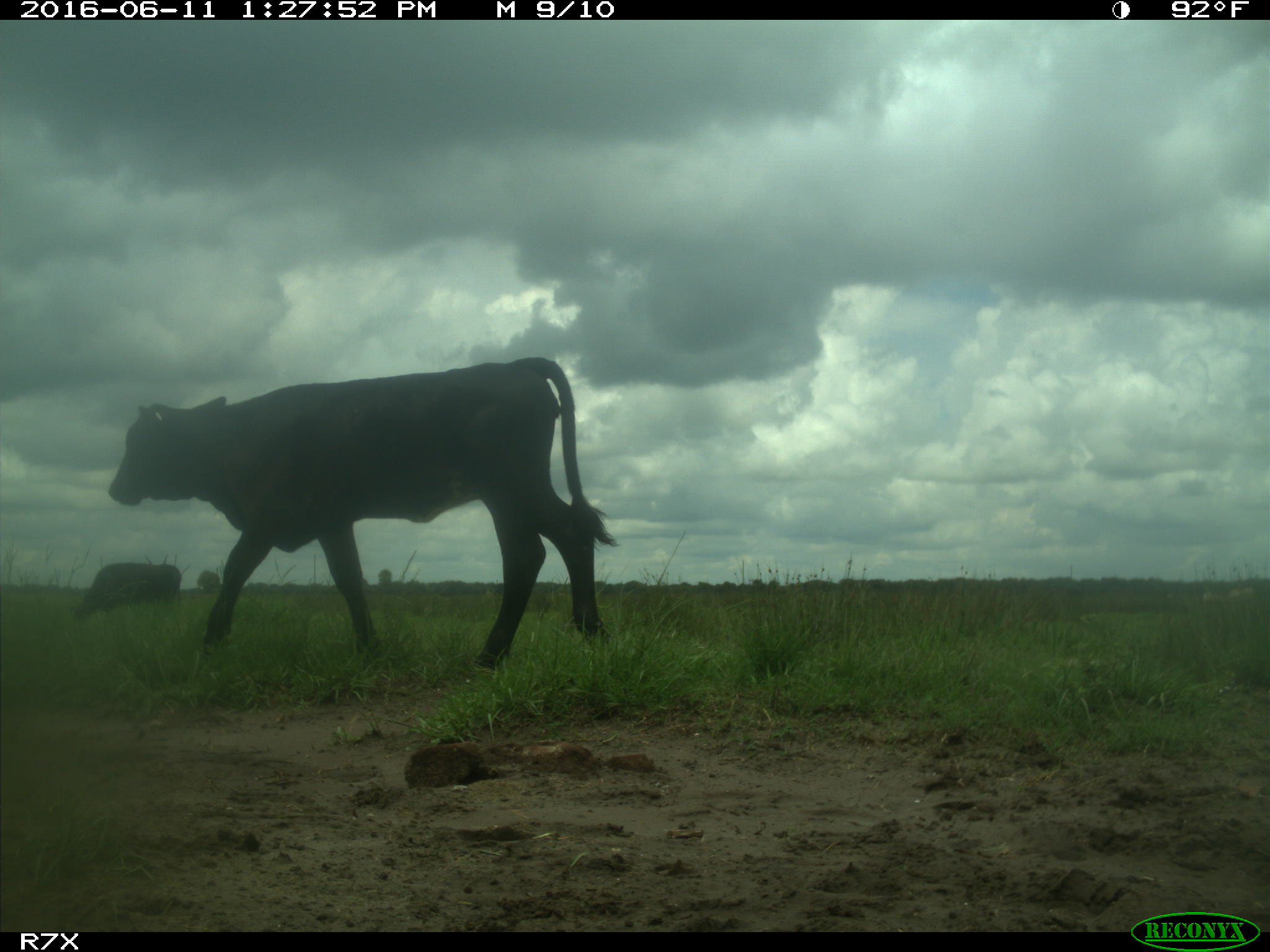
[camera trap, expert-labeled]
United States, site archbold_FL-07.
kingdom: Animalia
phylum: Chordata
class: Mammalia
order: Artiodactyla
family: Bovidae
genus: Bos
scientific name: Bos taurus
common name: domestic cow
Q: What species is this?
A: Bos taurus (domestic cow).